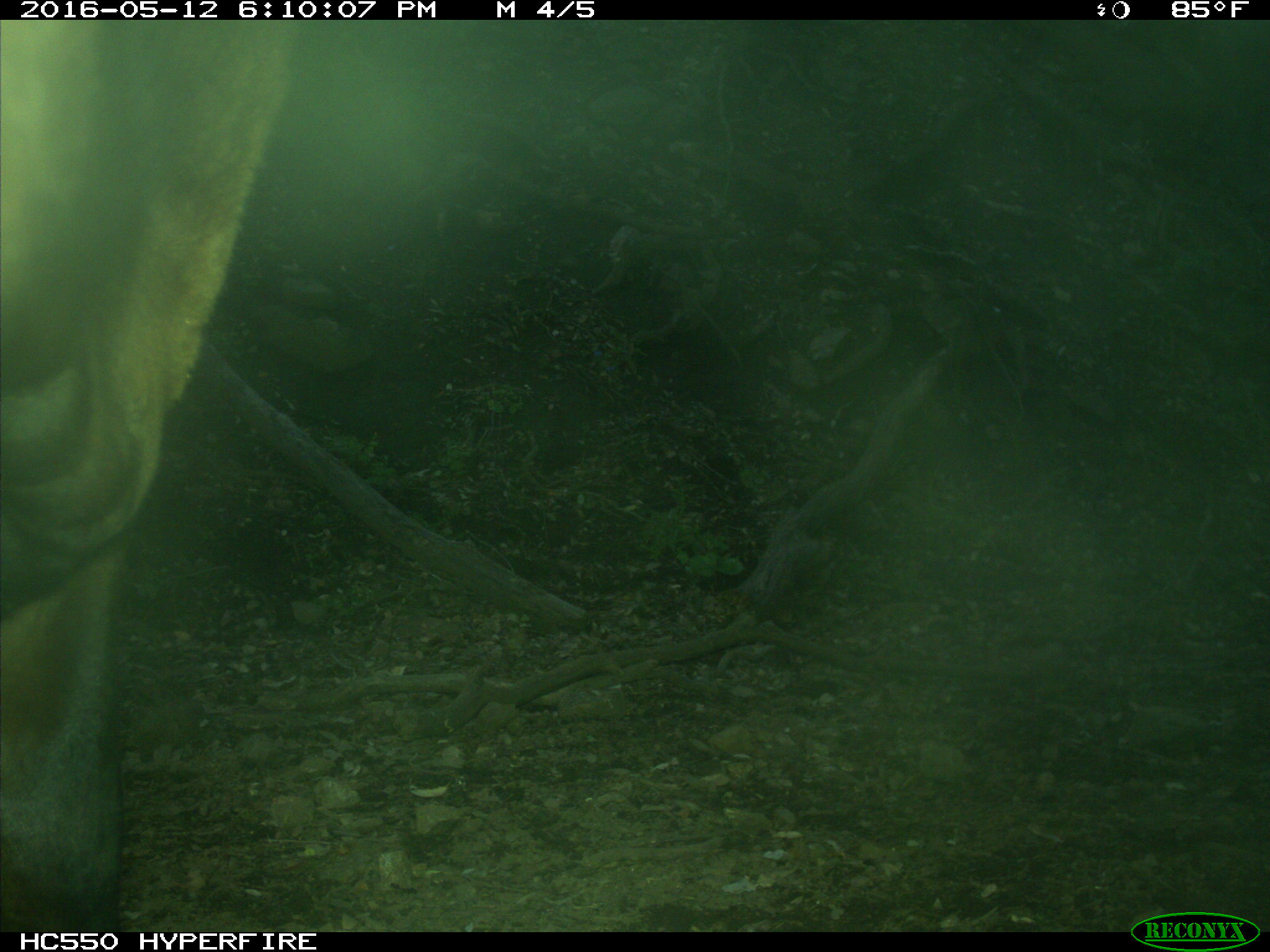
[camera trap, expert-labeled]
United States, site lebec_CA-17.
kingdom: Animalia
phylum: Chordata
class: Mammalia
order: Artiodactyla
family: Bovidae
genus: Bos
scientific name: Bos taurus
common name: domestic cow